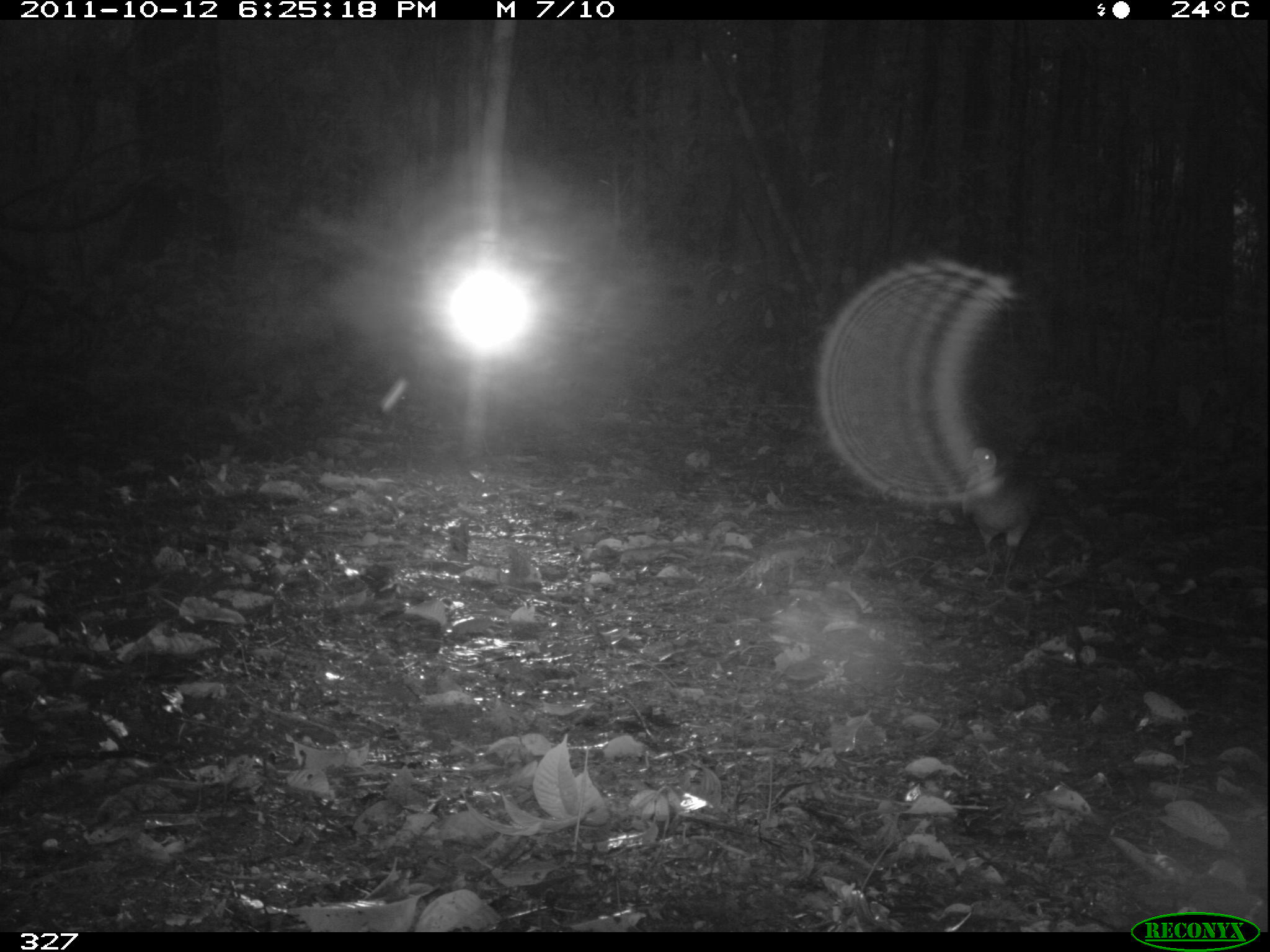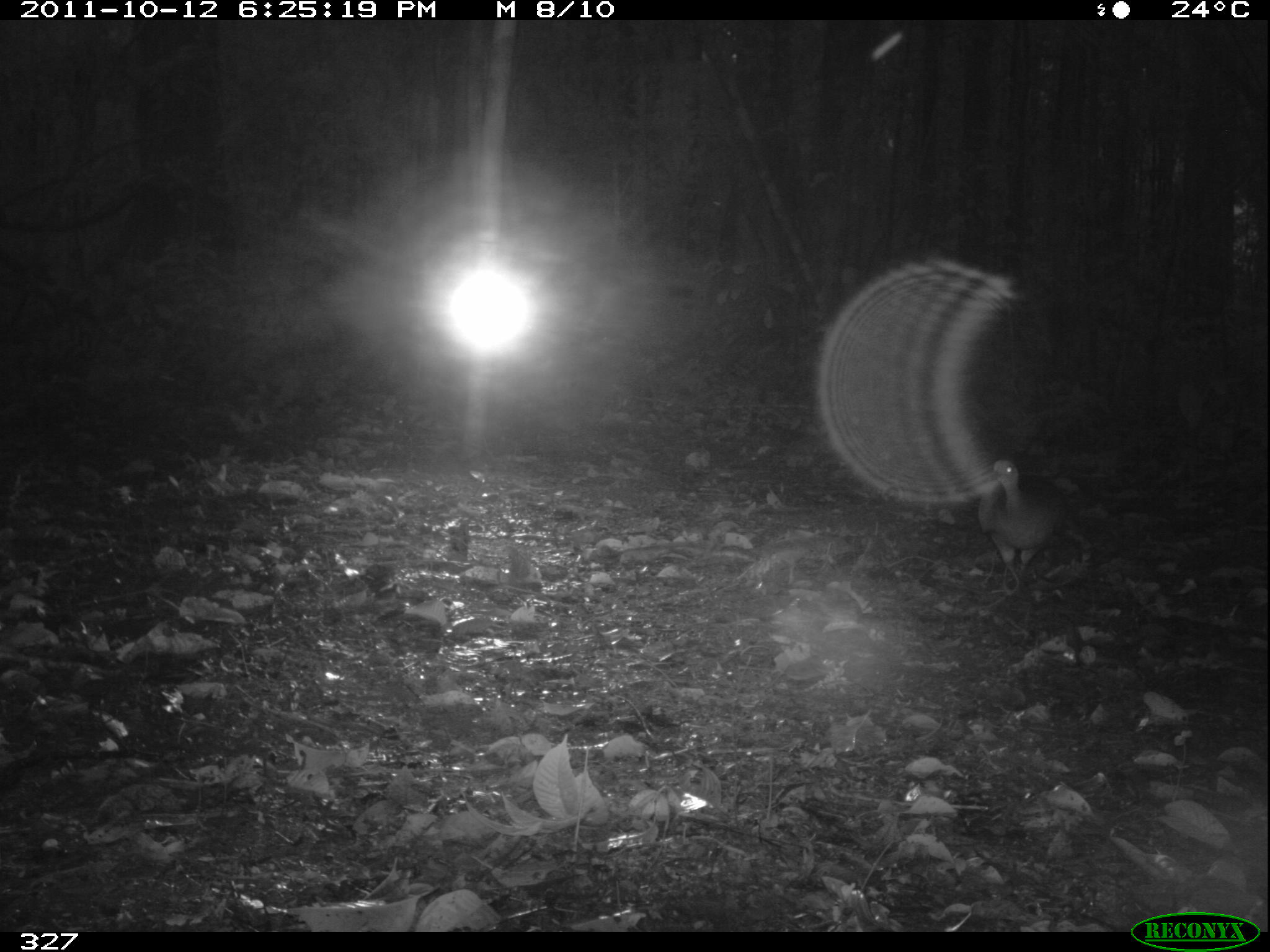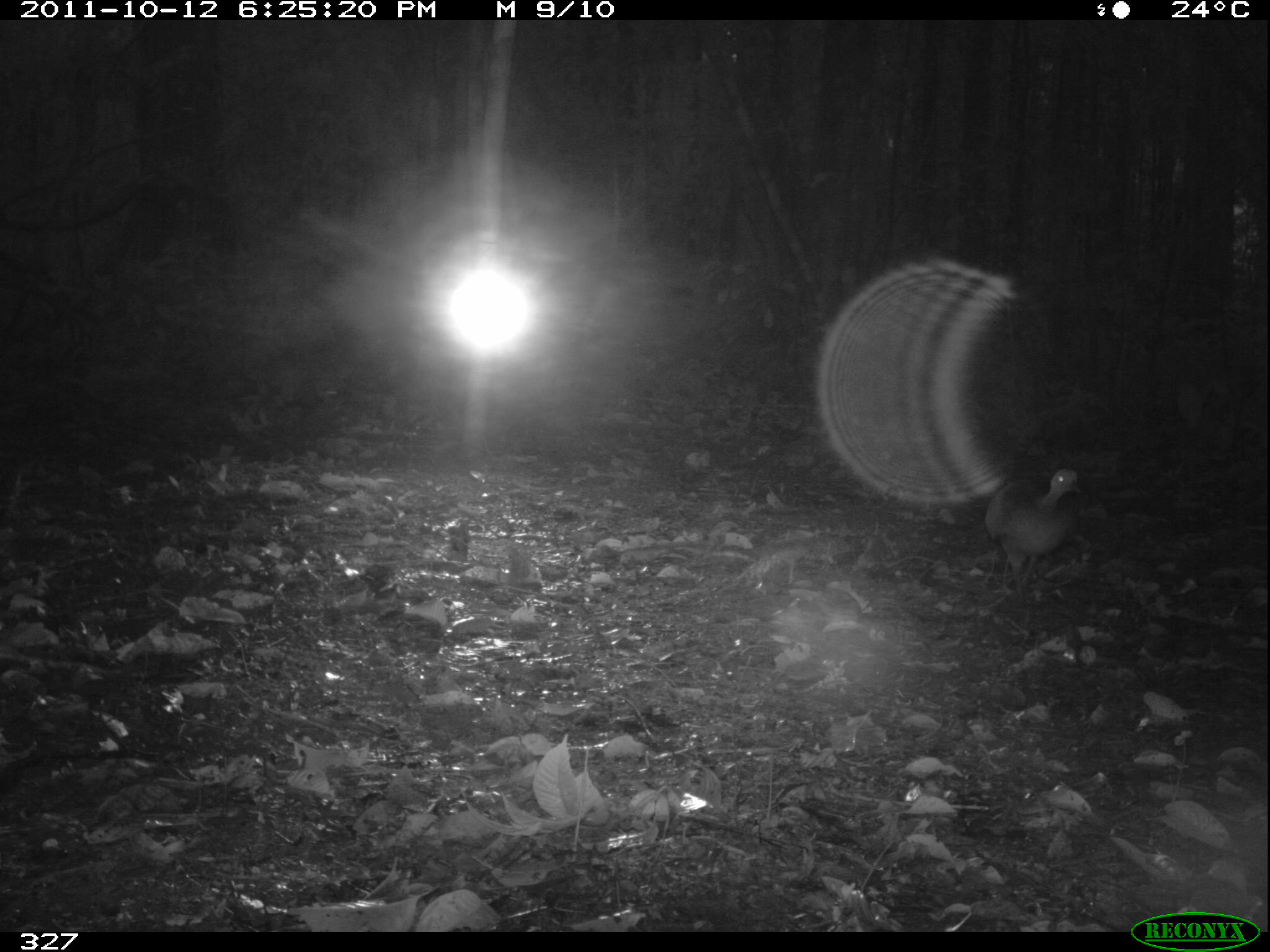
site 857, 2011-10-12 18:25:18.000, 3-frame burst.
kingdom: Animalia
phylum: Chordata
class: Aves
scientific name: Aves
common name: bird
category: unknown bird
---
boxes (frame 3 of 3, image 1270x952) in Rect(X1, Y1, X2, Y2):
unknown bird: Rect(984, 466, 1083, 597)